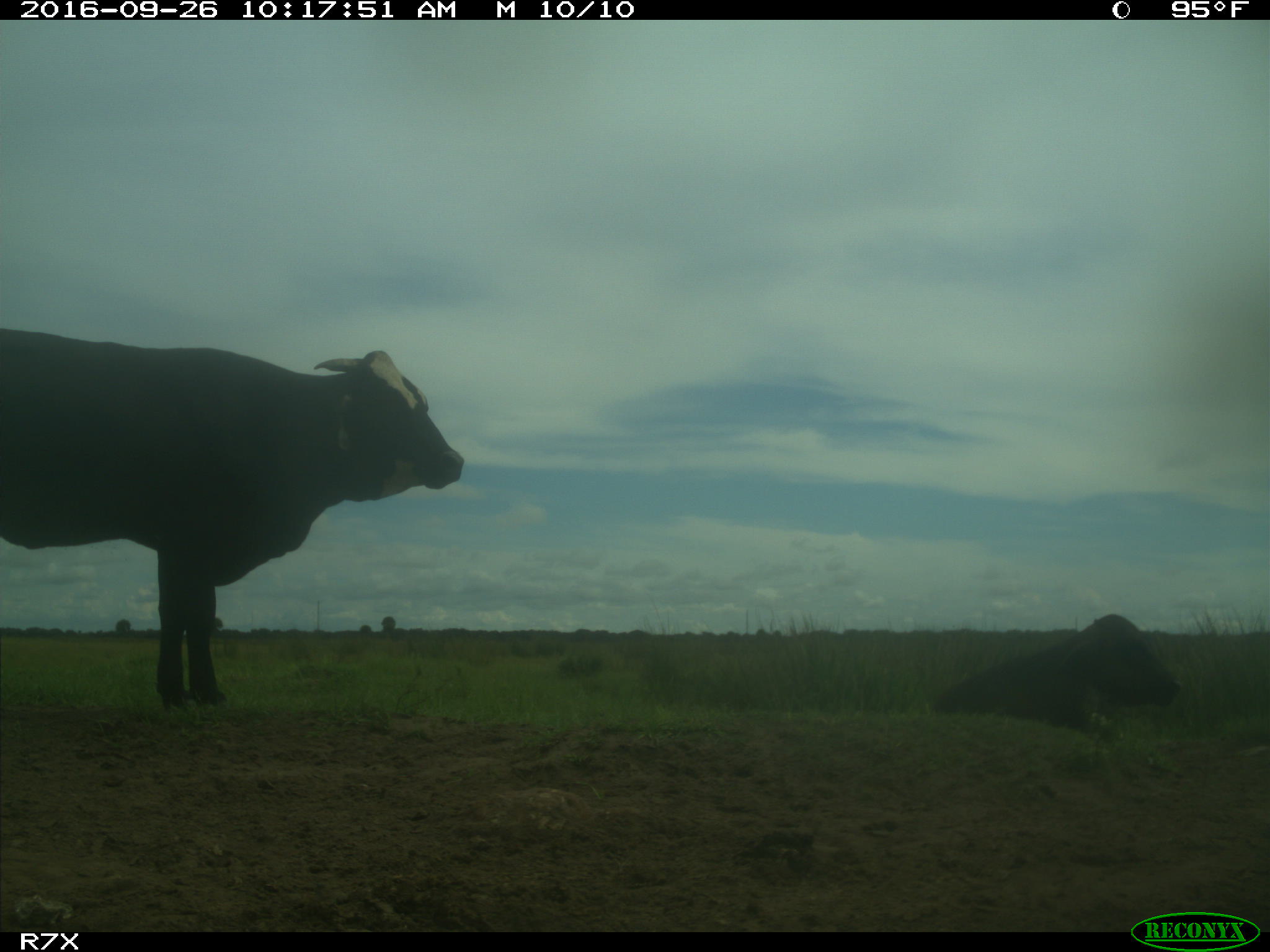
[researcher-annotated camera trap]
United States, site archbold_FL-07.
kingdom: Animalia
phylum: Chordata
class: Mammalia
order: Artiodactyla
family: Bovidae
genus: Bos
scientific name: Bos taurus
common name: domestic cow